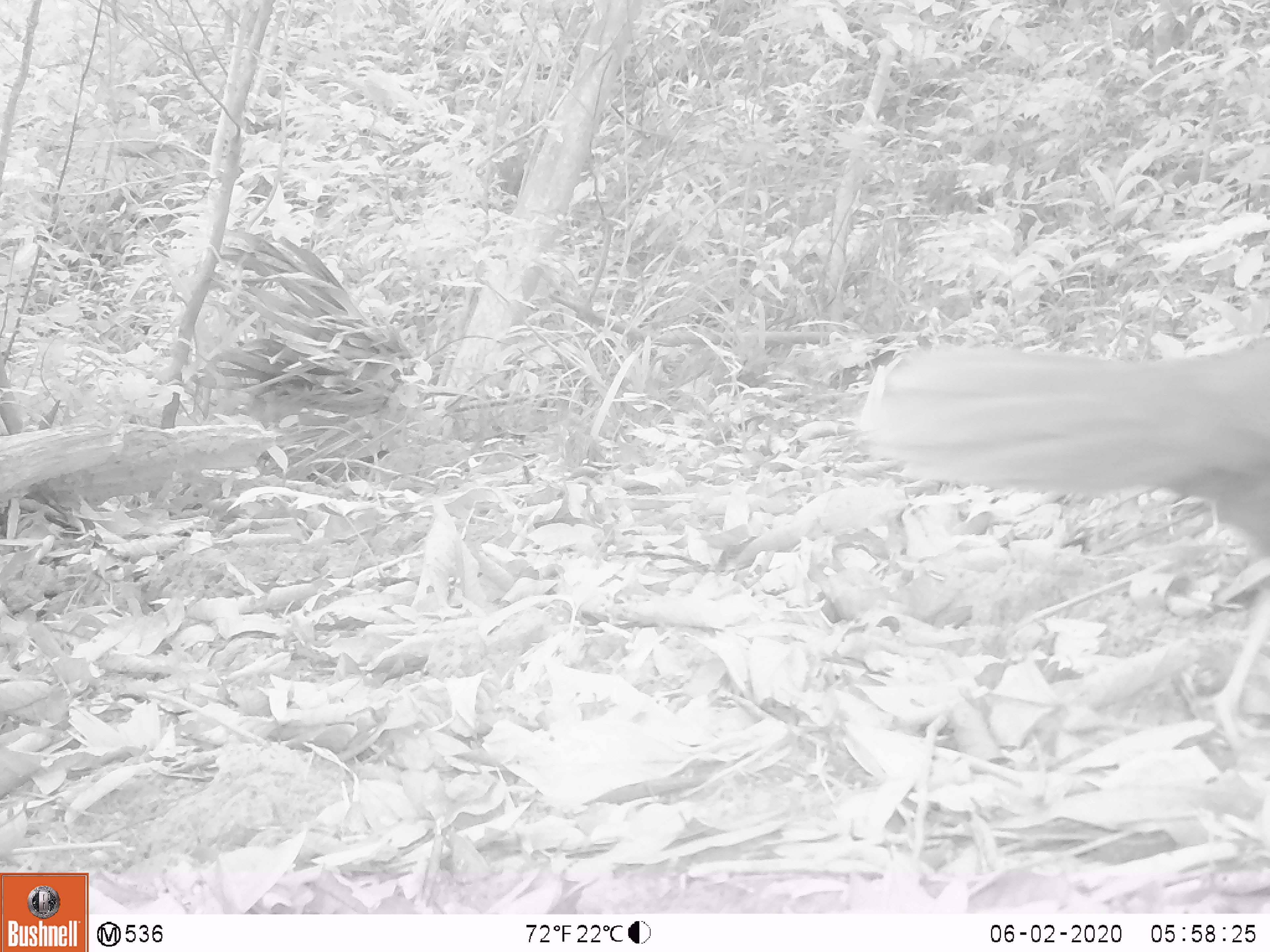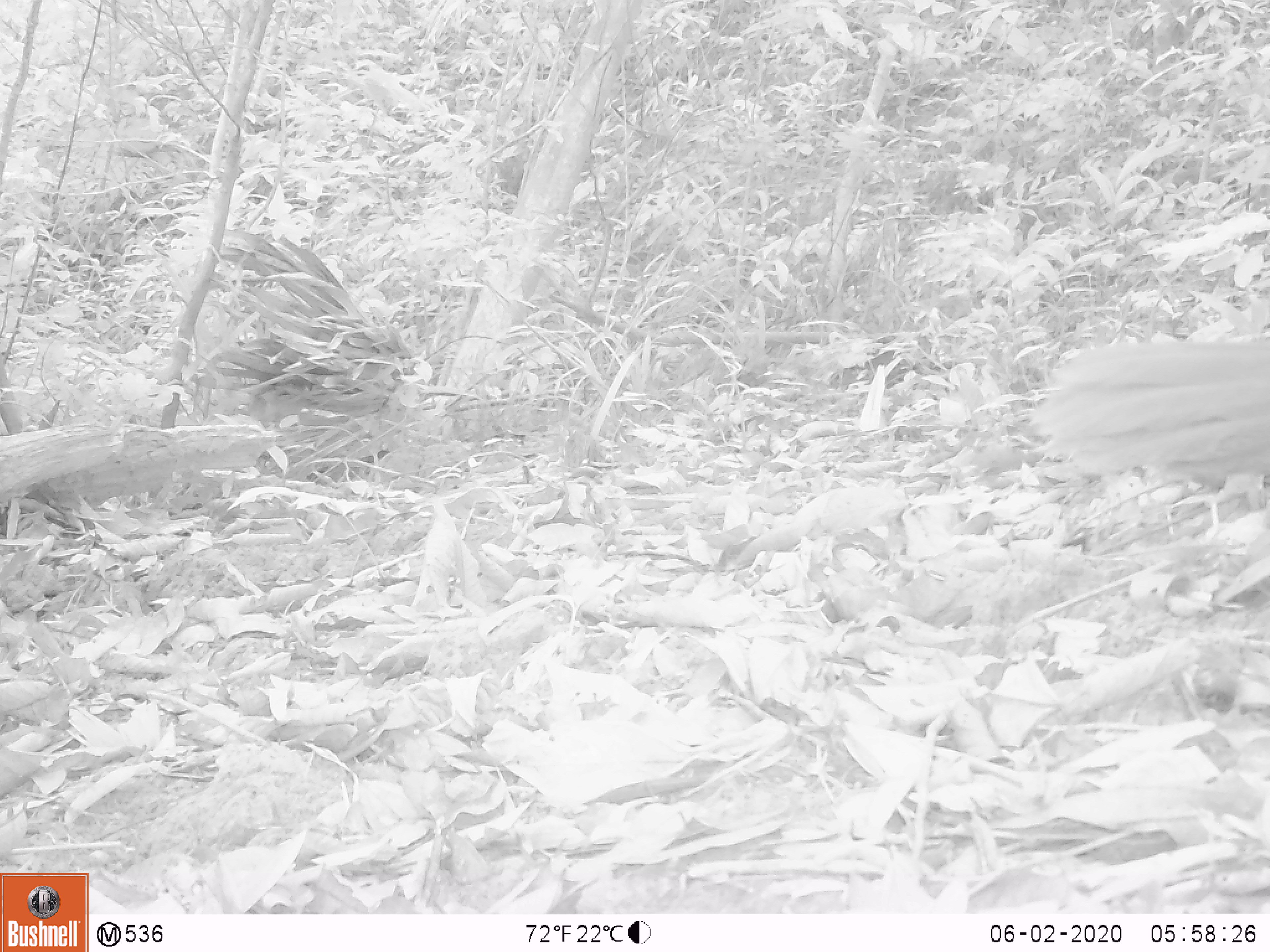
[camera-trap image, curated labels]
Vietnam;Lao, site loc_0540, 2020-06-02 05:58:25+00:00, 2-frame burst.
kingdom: Animalia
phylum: Chordata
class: Aves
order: Galliformes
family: Phasianidae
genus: Lophura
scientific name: Lophura nycthemera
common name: silver pheasant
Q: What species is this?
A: Silver pheasant (Lophura nycthemera).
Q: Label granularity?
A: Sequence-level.